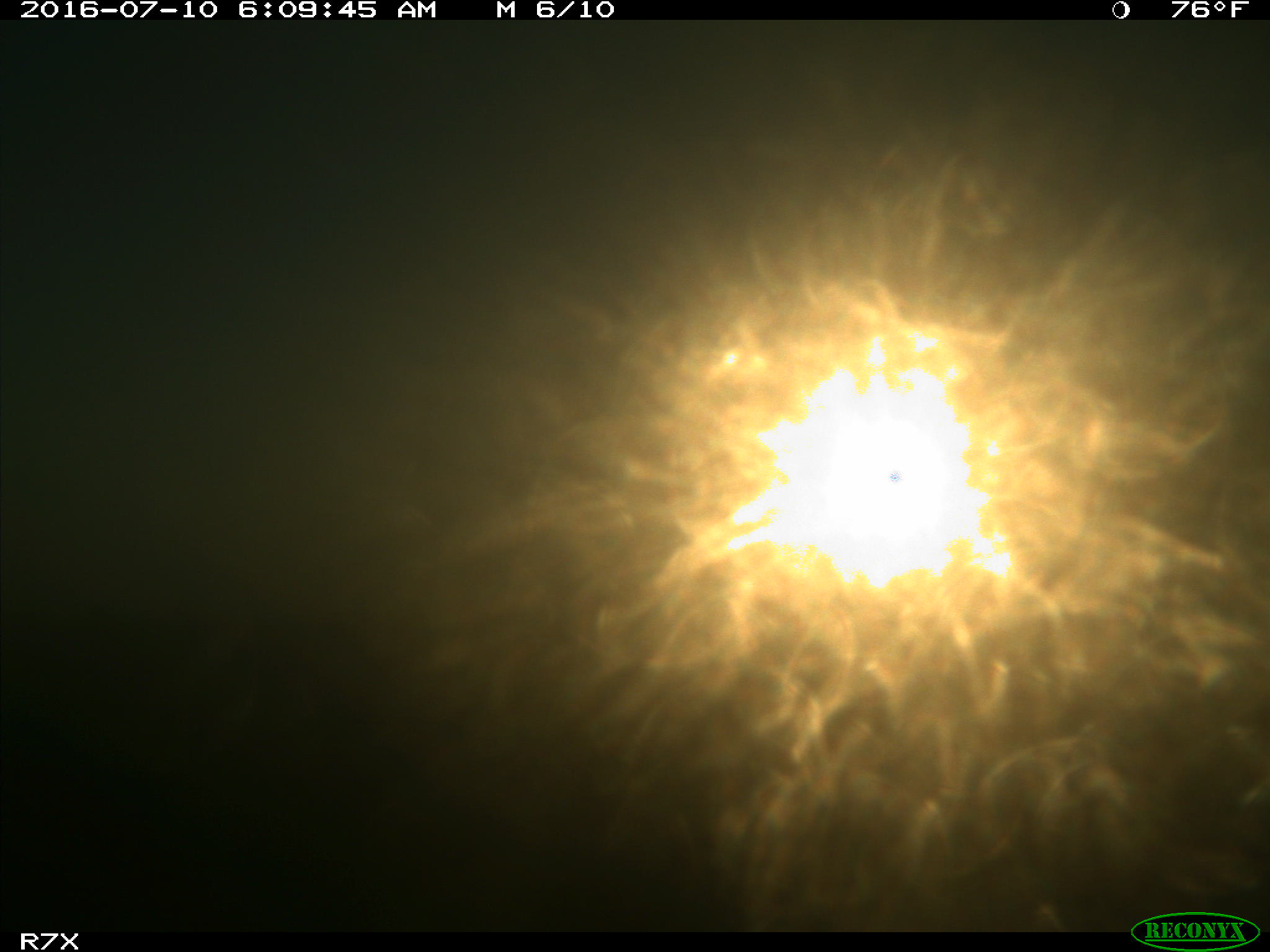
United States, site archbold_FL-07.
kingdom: Animalia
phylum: Chordata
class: Mammalia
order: Artiodactyla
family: Bovidae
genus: Bos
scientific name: Bos taurus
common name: domestic cow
Bos taurus (domestic cow).